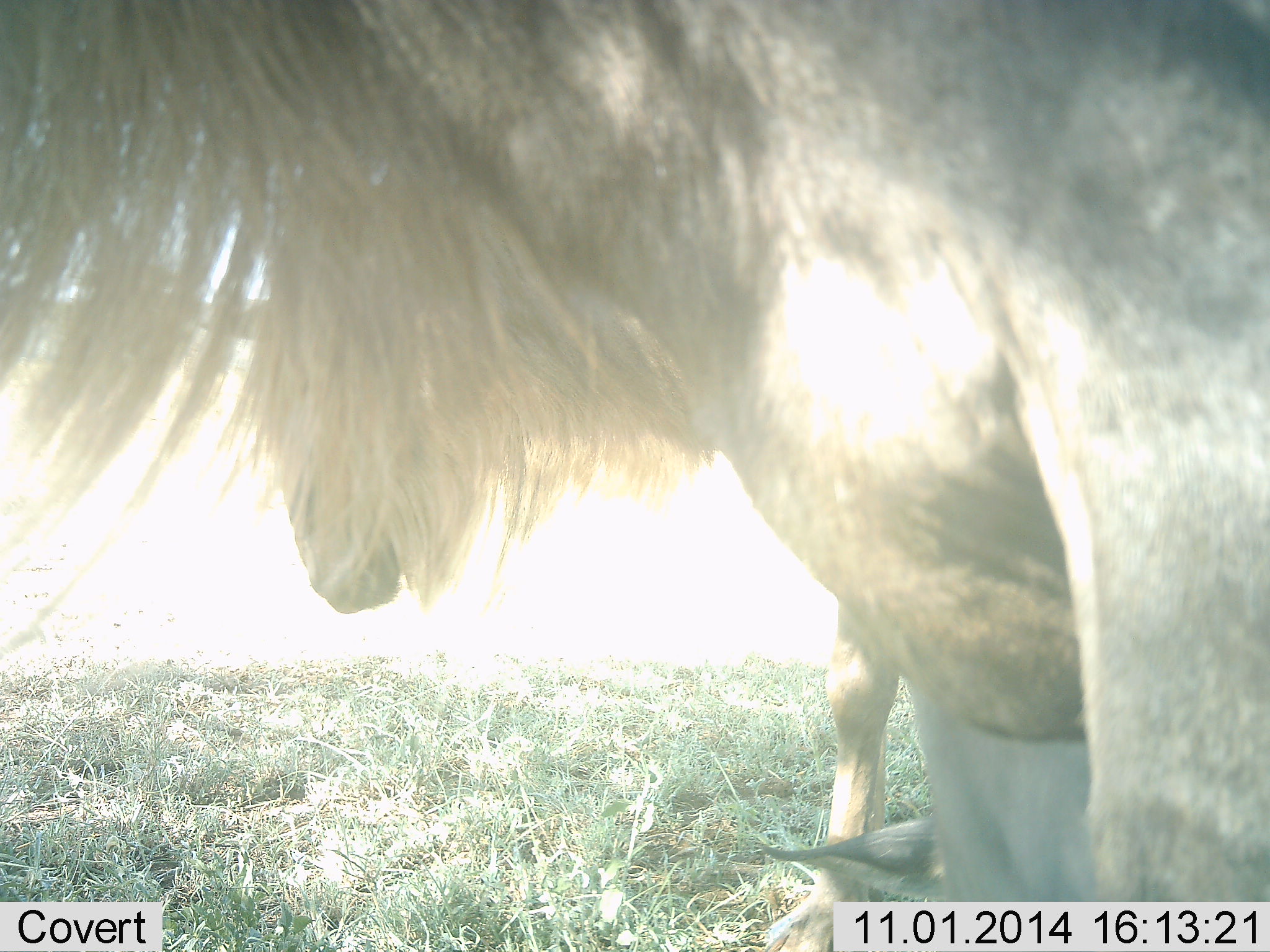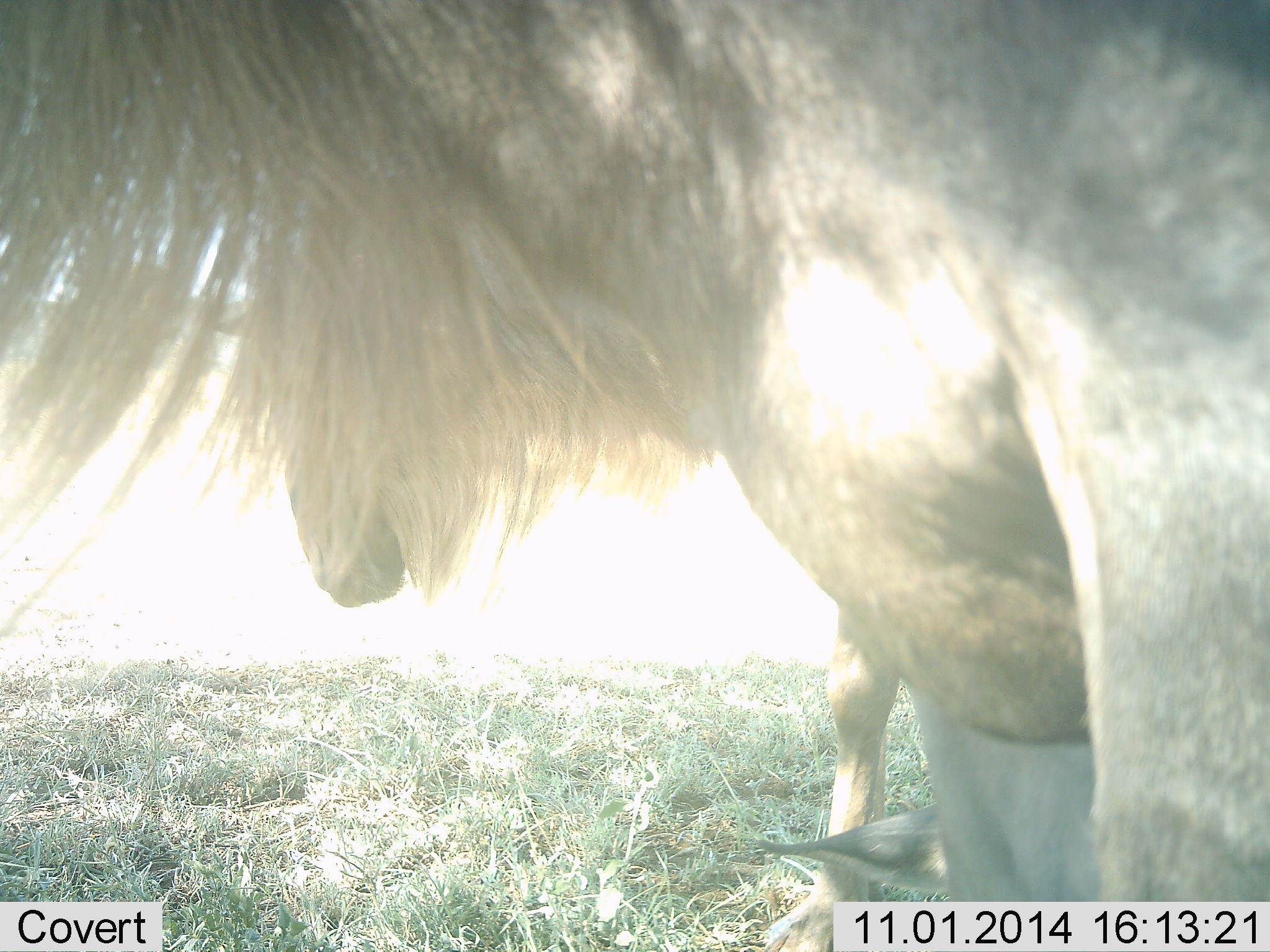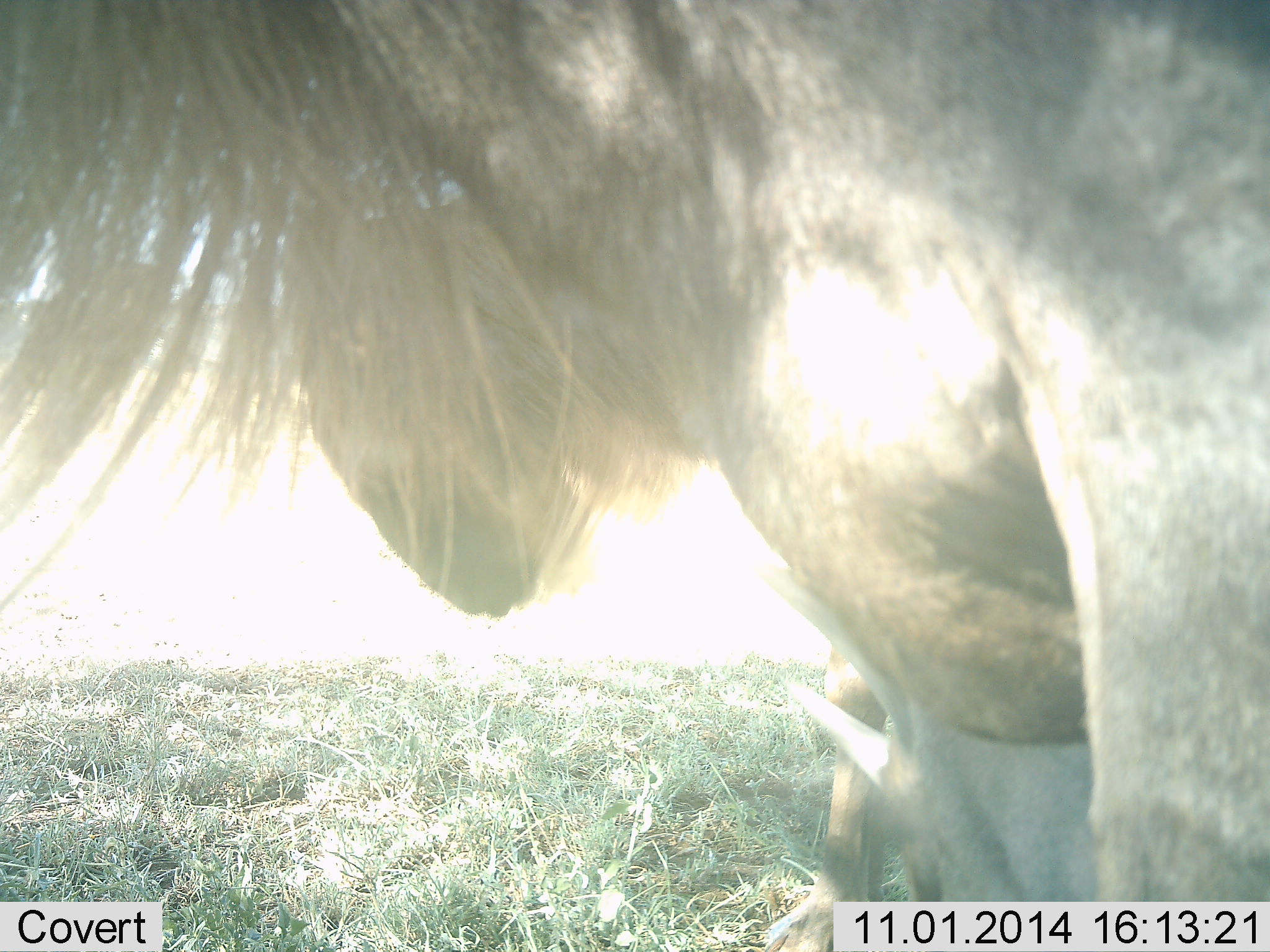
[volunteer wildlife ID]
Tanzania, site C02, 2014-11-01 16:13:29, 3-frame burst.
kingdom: Animalia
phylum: Chordata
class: Mammalia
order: Artiodactyla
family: Bovidae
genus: Connochaetes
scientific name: Connochaetes taurinus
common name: blue wildebeest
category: wildebeest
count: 2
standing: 100%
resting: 40%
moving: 0%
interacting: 0%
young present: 20%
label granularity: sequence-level